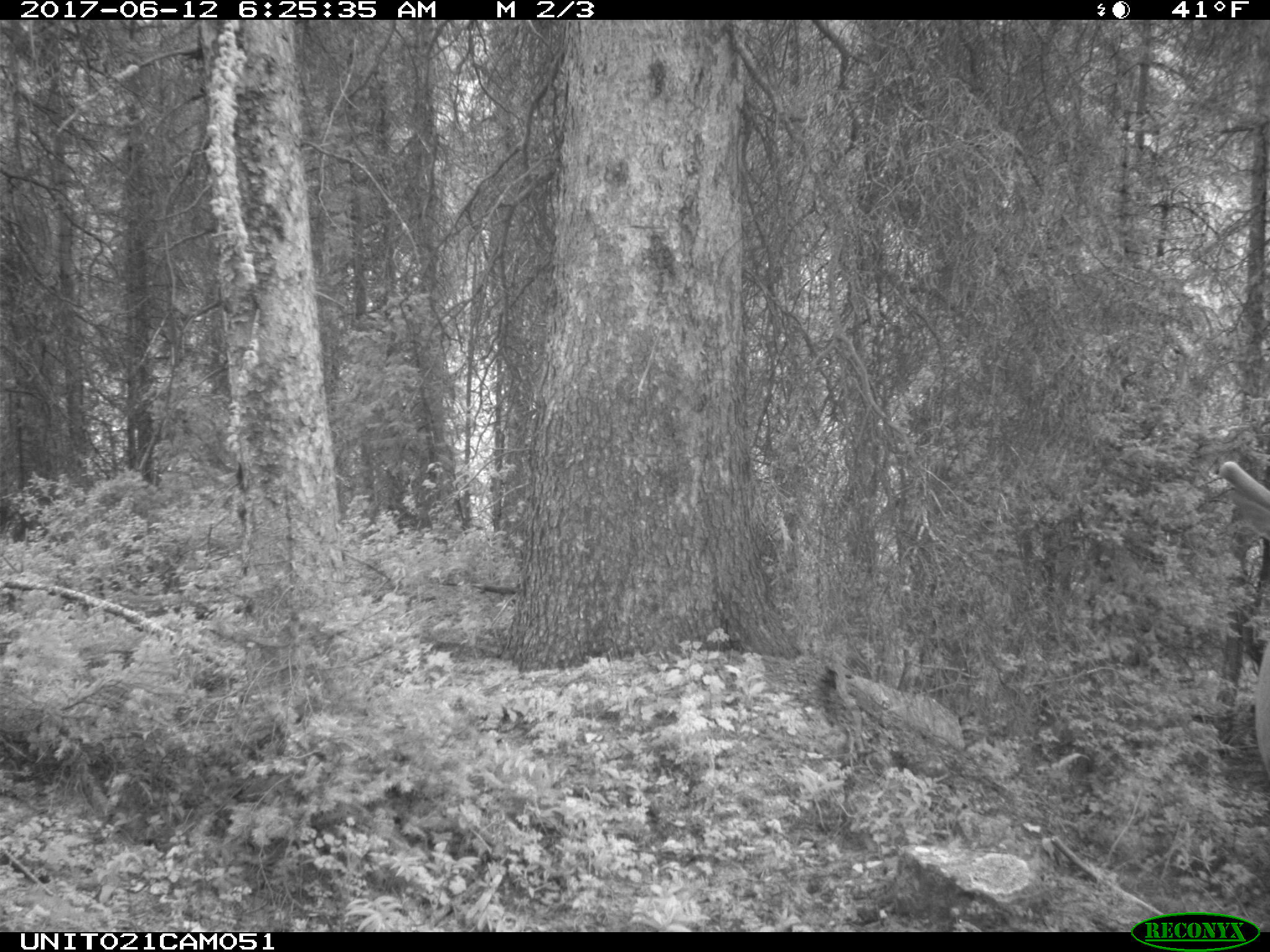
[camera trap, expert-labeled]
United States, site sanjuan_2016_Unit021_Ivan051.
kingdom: Animalia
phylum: Chordata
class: Mammalia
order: Artiodactyla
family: Cervidae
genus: Cervus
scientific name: Cervus elaphus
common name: red deer